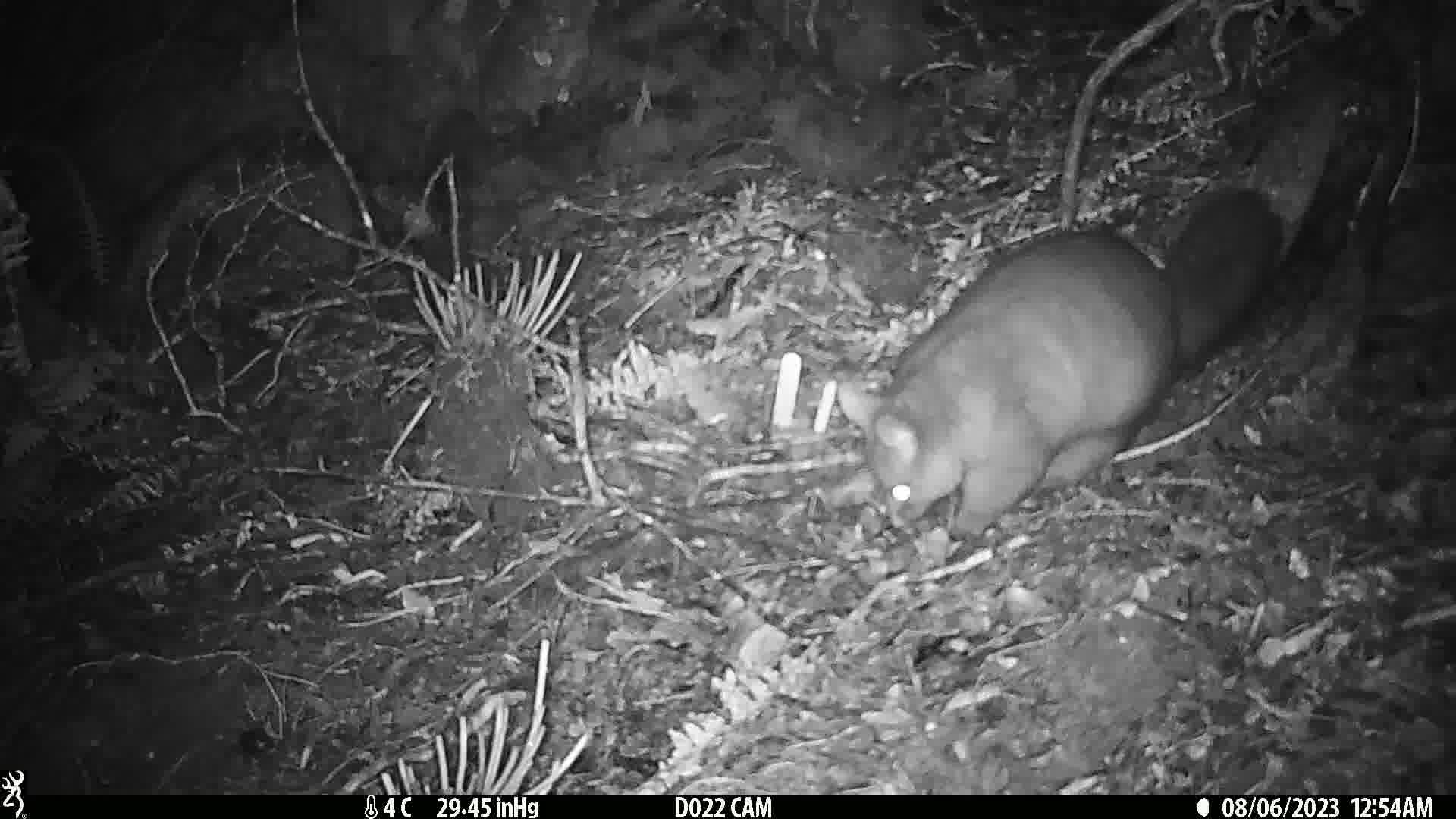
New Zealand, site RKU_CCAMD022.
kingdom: Animalia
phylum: Chordata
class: Mammalia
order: Diprotodontia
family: Phalangeridae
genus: Trichosurus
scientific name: Trichosurus vulpecula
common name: common brushtail possum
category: possum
Possum (common brushtail possum) (Trichosurus vulpecula).